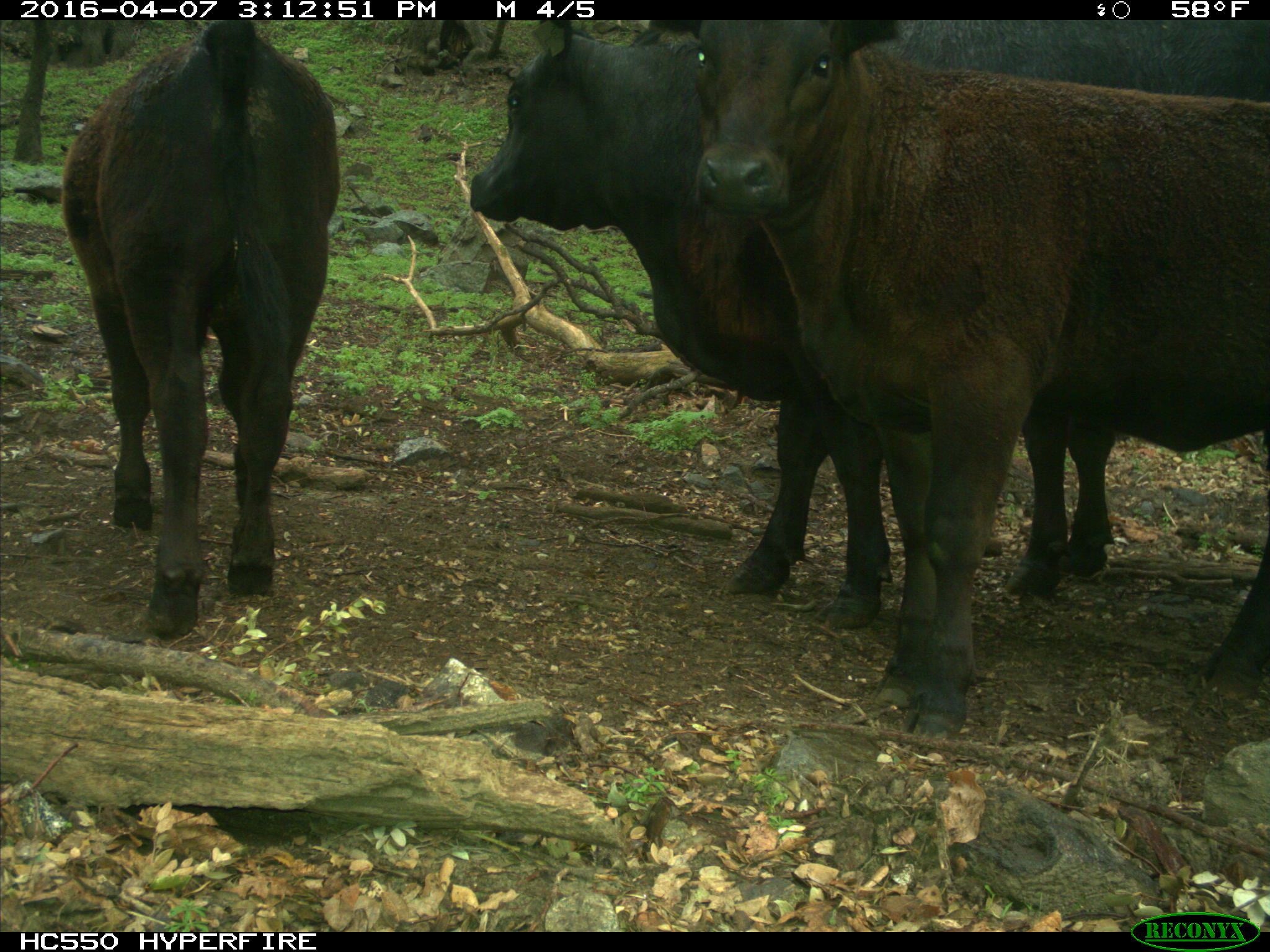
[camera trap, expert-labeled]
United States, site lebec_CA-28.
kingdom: Animalia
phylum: Chordata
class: Mammalia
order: Artiodactyla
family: Bovidae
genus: Bos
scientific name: Bos taurus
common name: domestic cow